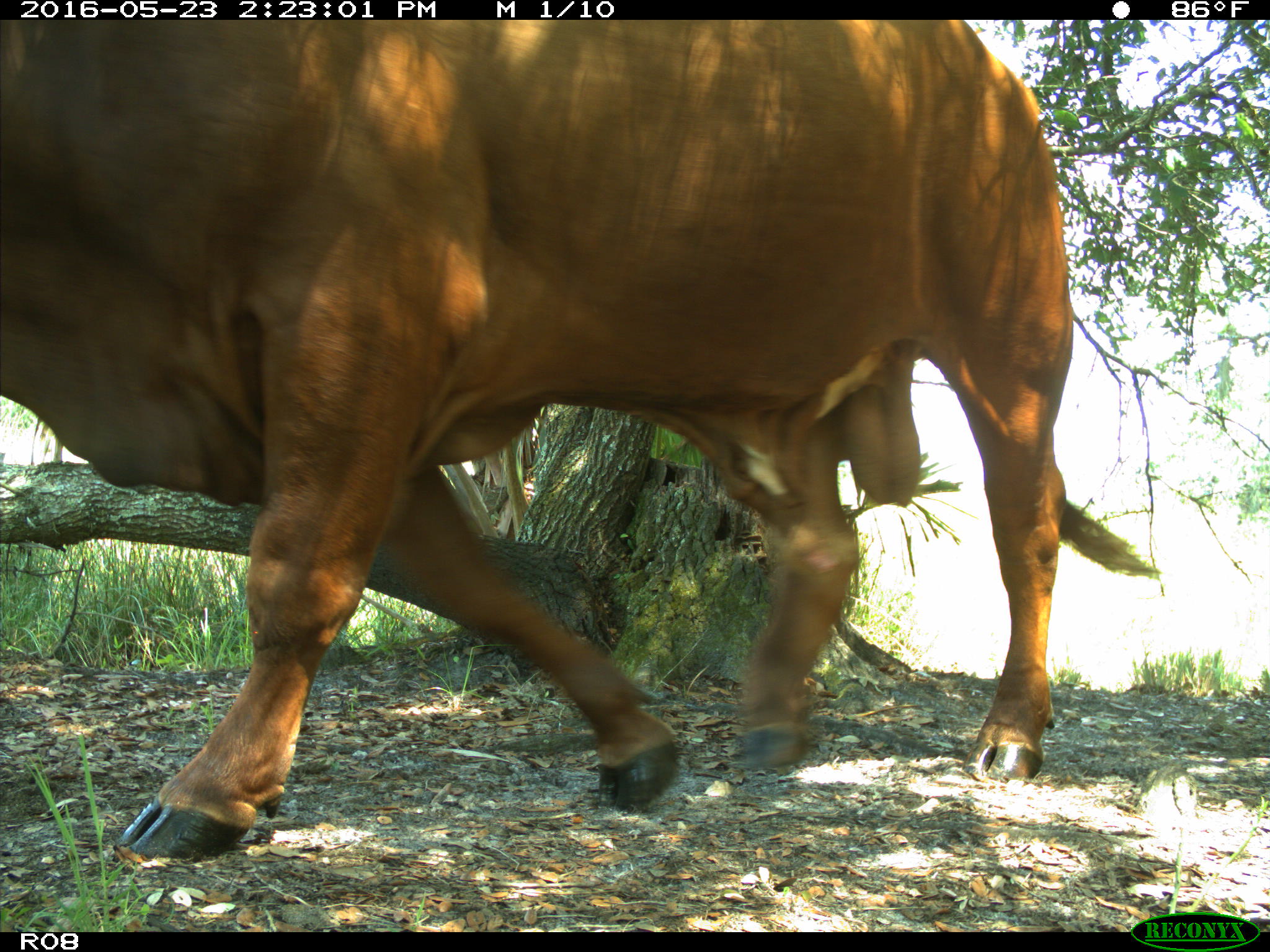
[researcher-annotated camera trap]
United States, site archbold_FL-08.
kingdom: Animalia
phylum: Chordata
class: Mammalia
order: Artiodactyla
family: Bovidae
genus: Bos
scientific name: Bos taurus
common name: domestic cow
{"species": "Bos taurus (domestic cow)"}